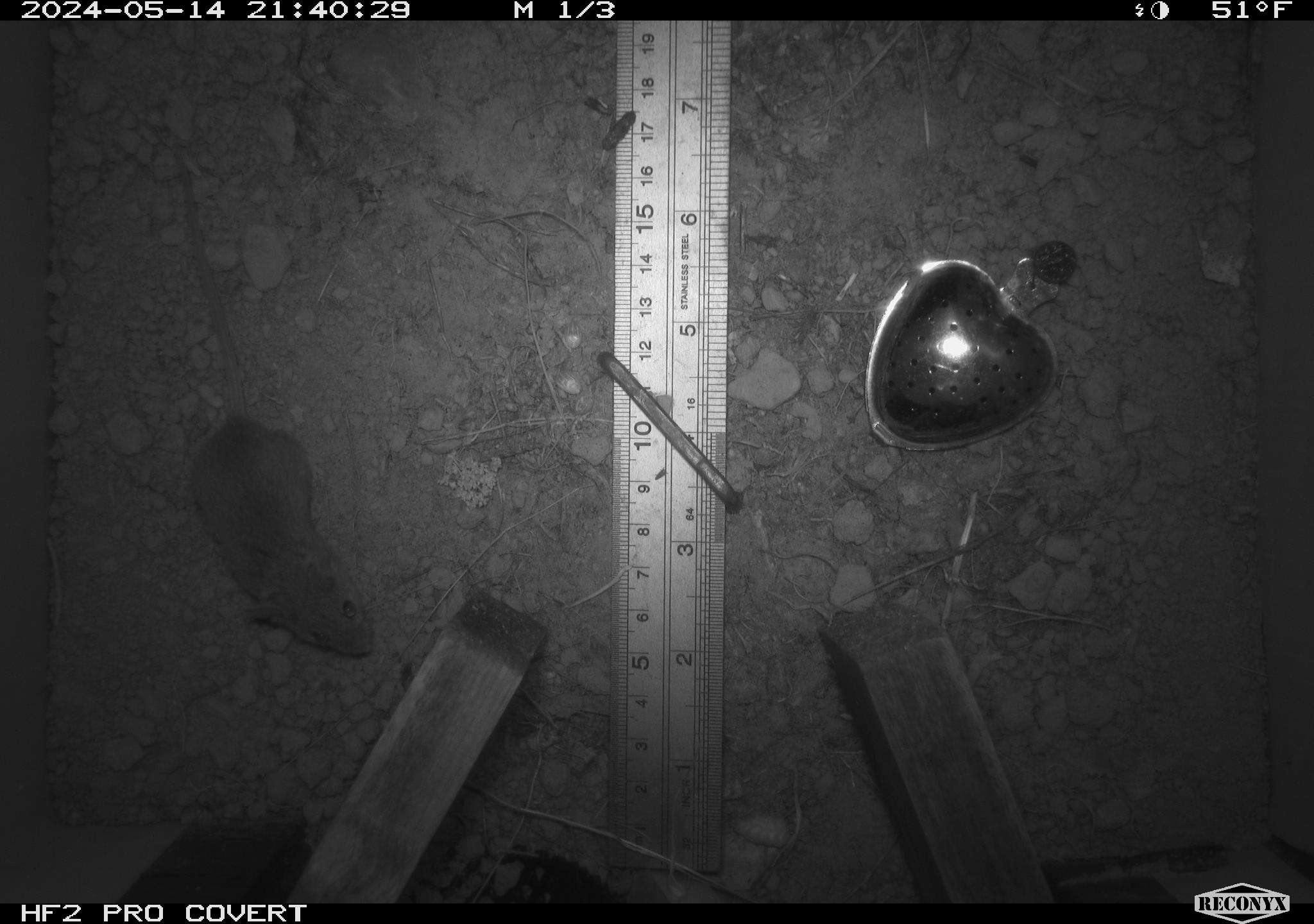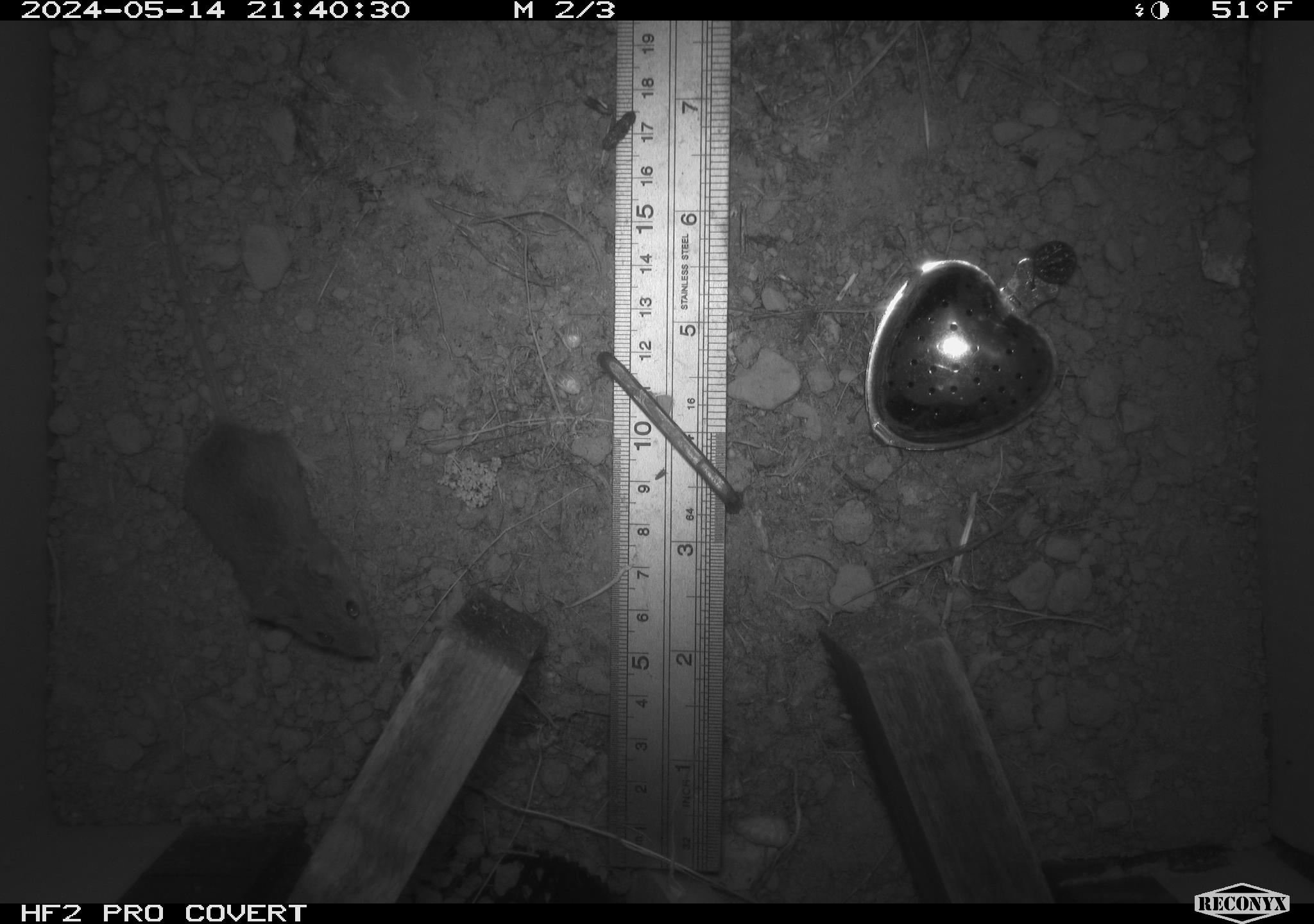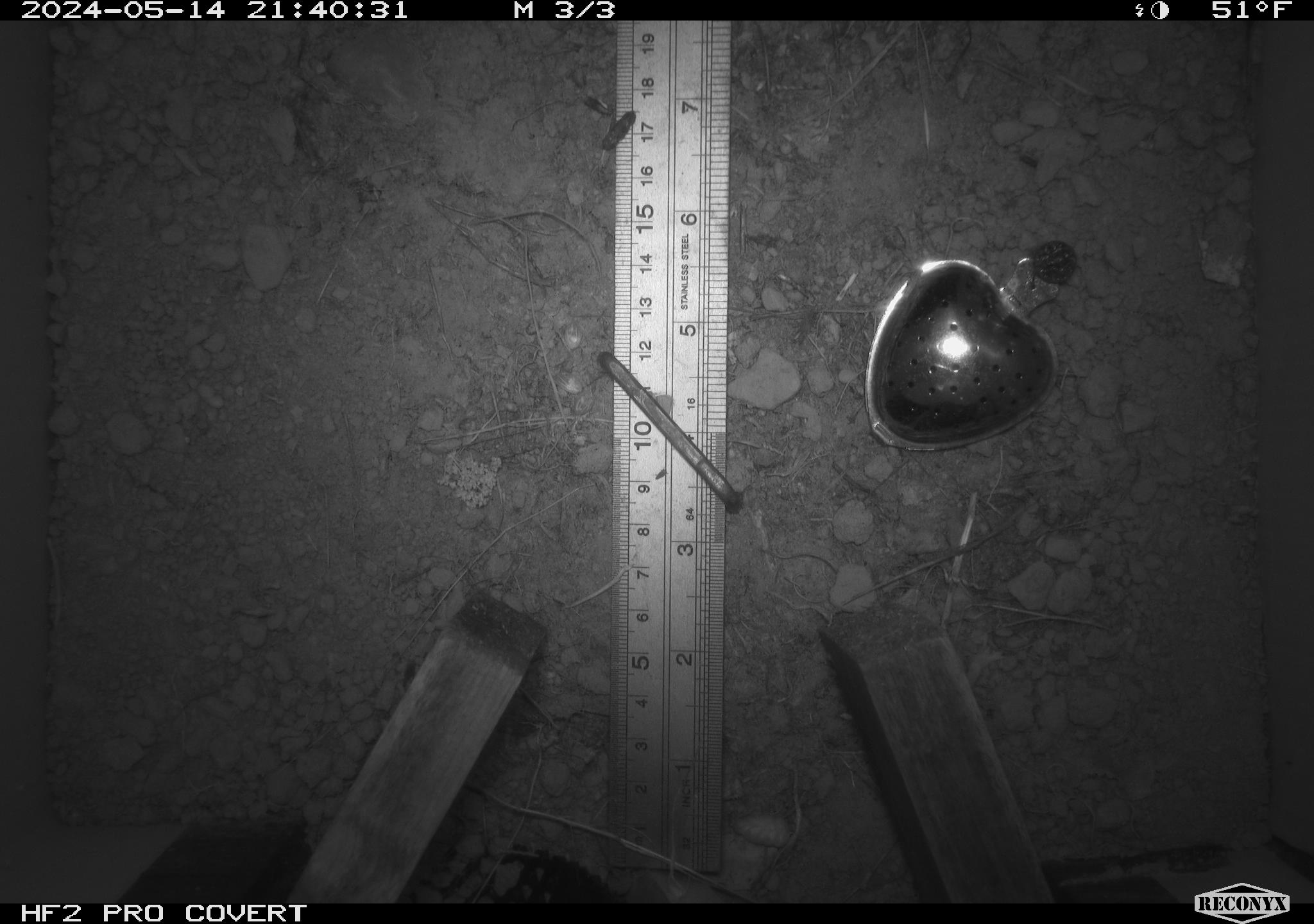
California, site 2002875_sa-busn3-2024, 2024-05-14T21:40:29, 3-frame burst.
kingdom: Animalia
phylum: Chordata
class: Mammalia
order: Rodentia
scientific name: Rodentia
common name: mouse species